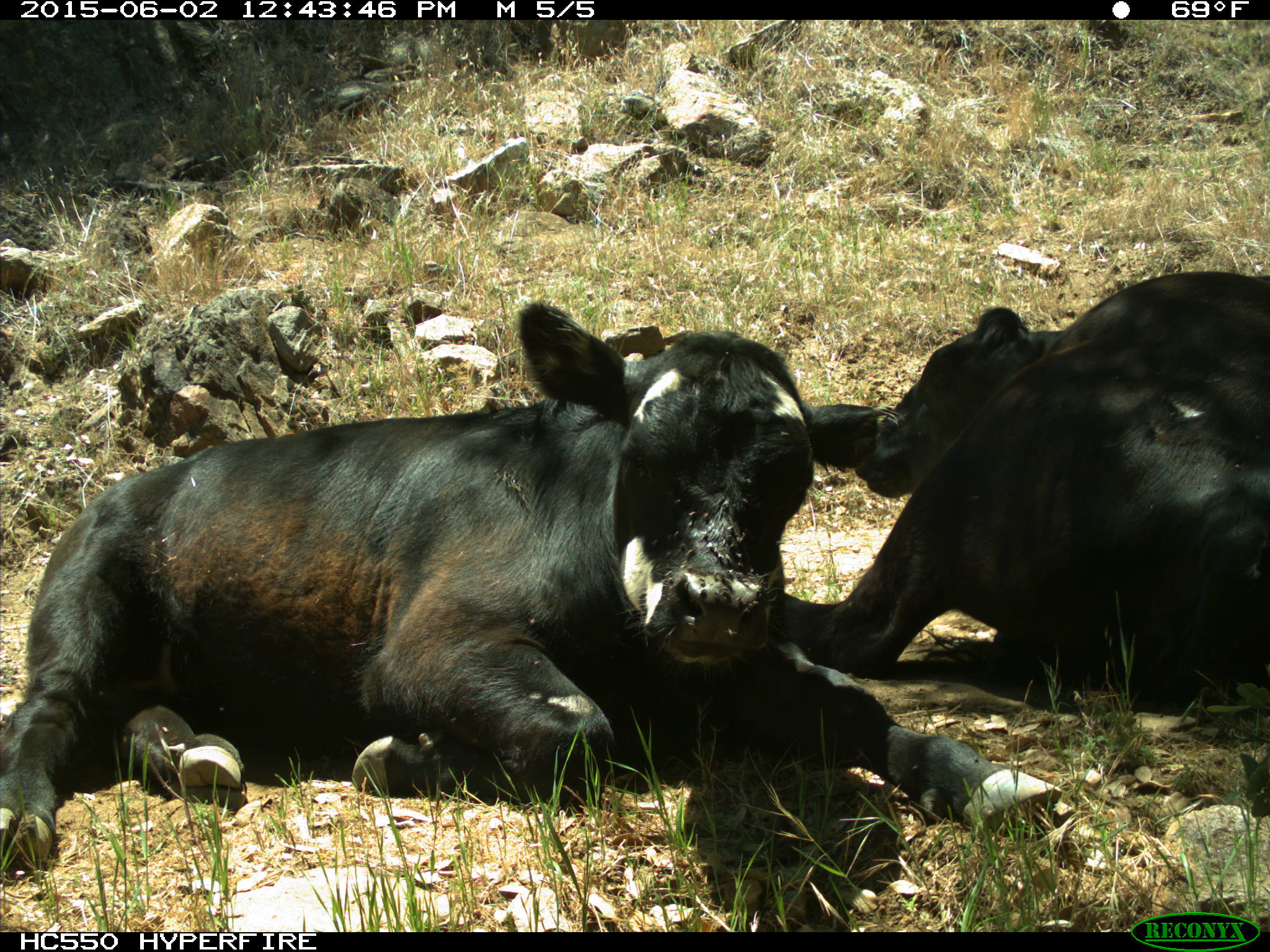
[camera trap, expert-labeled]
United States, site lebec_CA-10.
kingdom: Animalia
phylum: Chordata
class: Mammalia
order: Artiodactyla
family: Bovidae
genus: Bos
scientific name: Bos taurus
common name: domestic cow